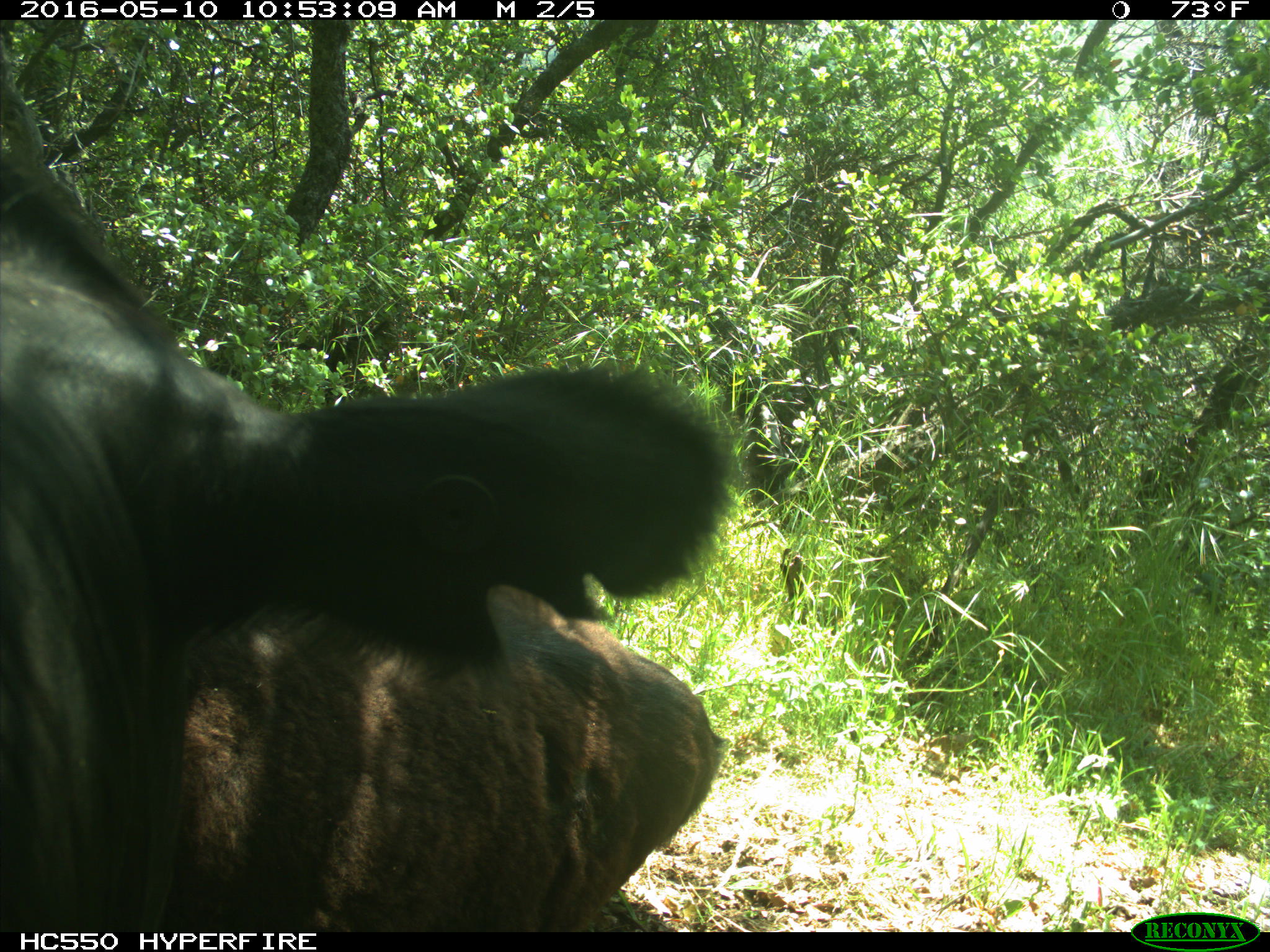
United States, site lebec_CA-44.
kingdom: Animalia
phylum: Chordata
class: Mammalia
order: Artiodactyla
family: Bovidae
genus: Bos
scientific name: Bos taurus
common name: domestic cow